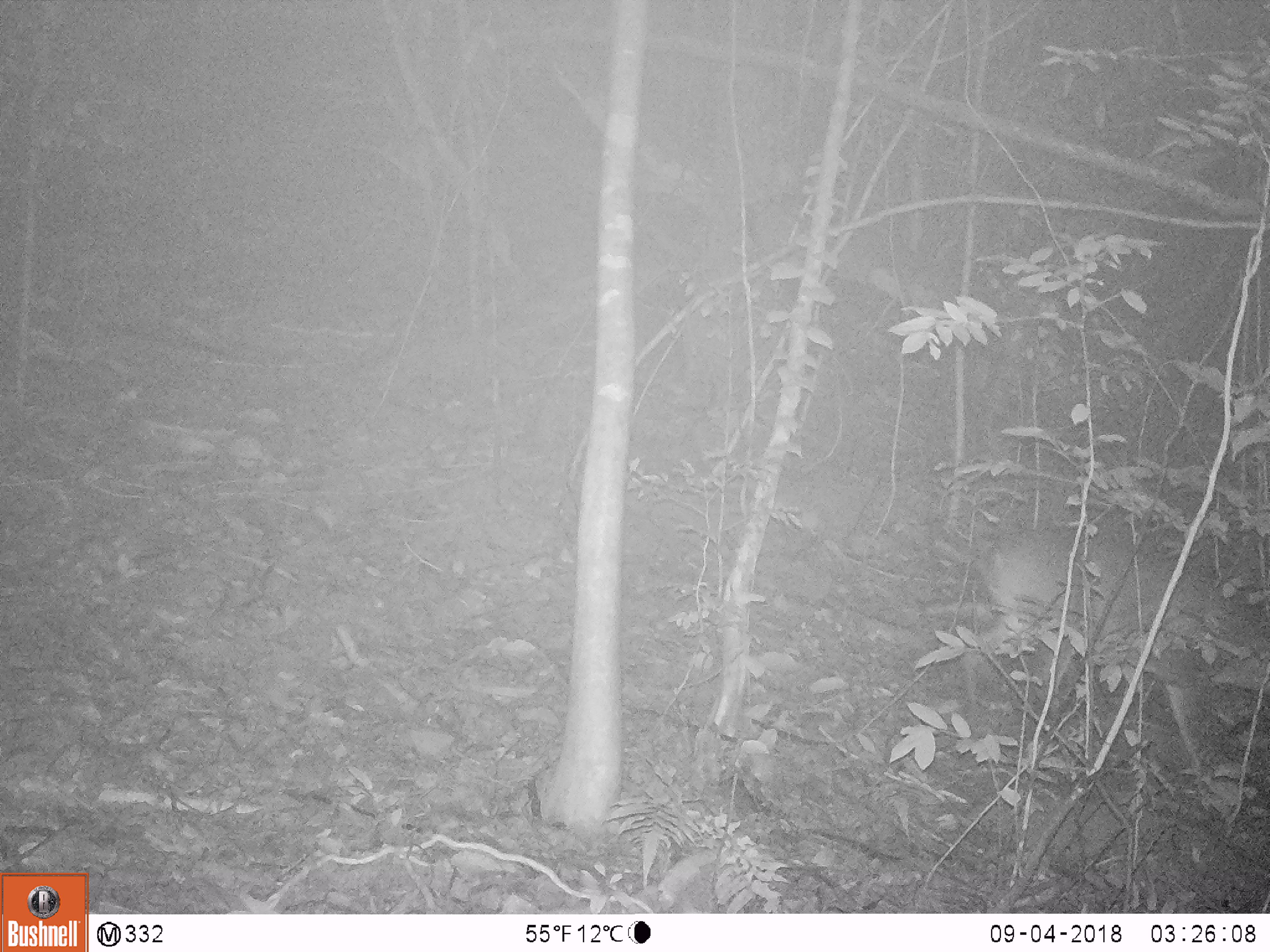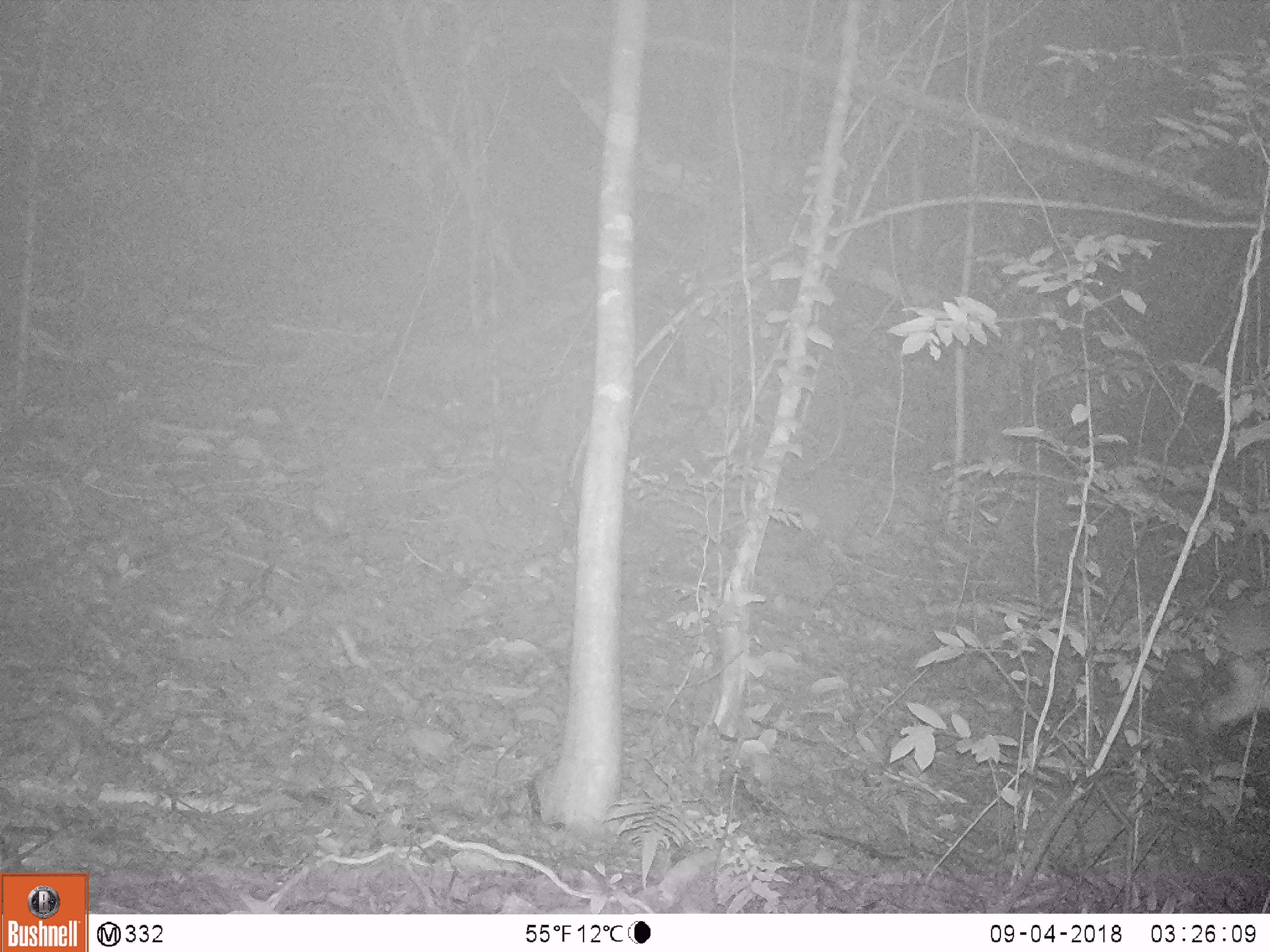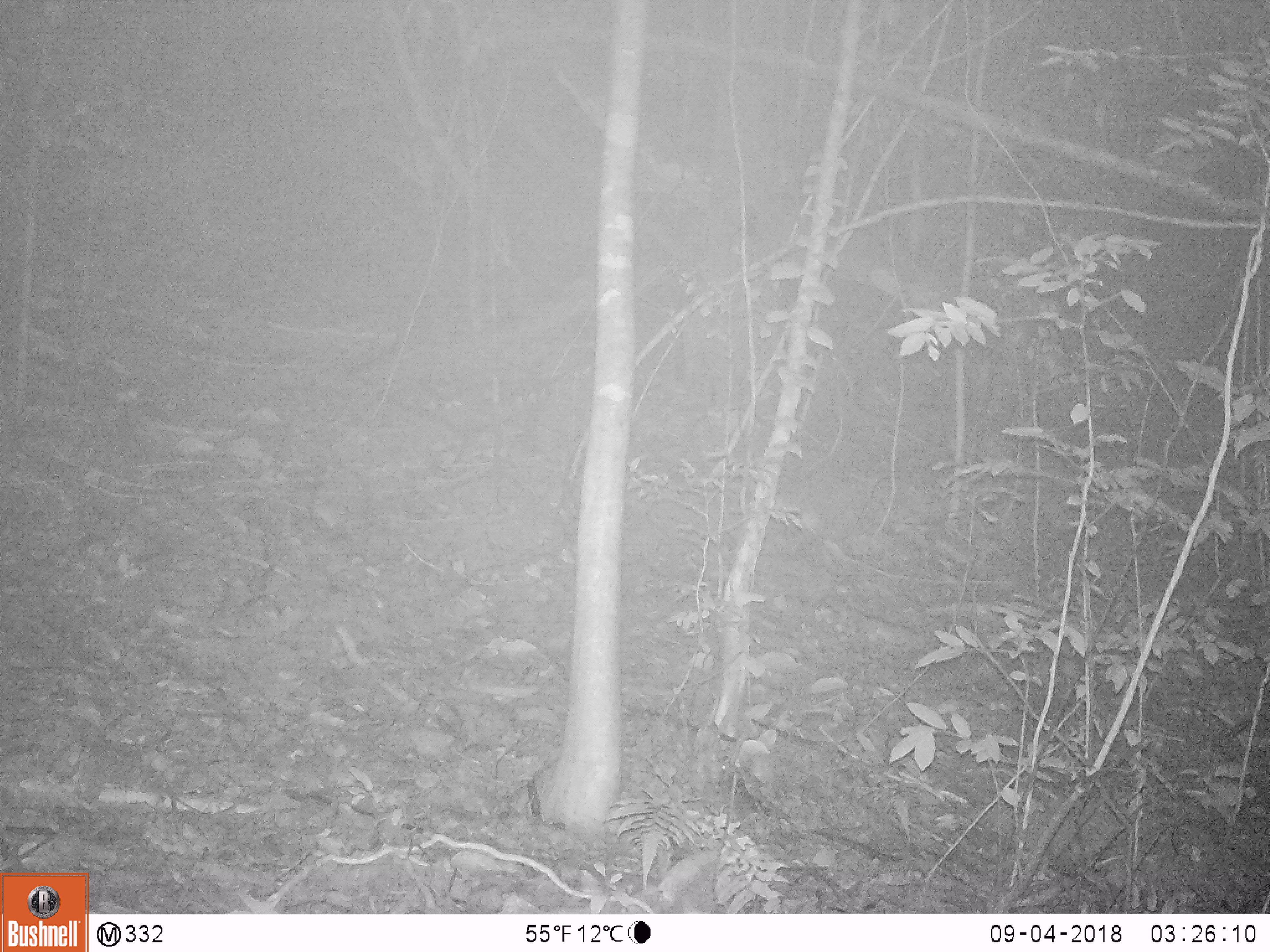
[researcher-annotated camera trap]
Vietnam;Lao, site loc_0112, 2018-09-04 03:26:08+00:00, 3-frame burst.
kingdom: Animalia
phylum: Chordata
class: Mammalia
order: Artiodactyla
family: Cervidae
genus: Muntiacus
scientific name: Muntiacus vuquangensis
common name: large-antlered muntjac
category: large antlered muntjac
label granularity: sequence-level